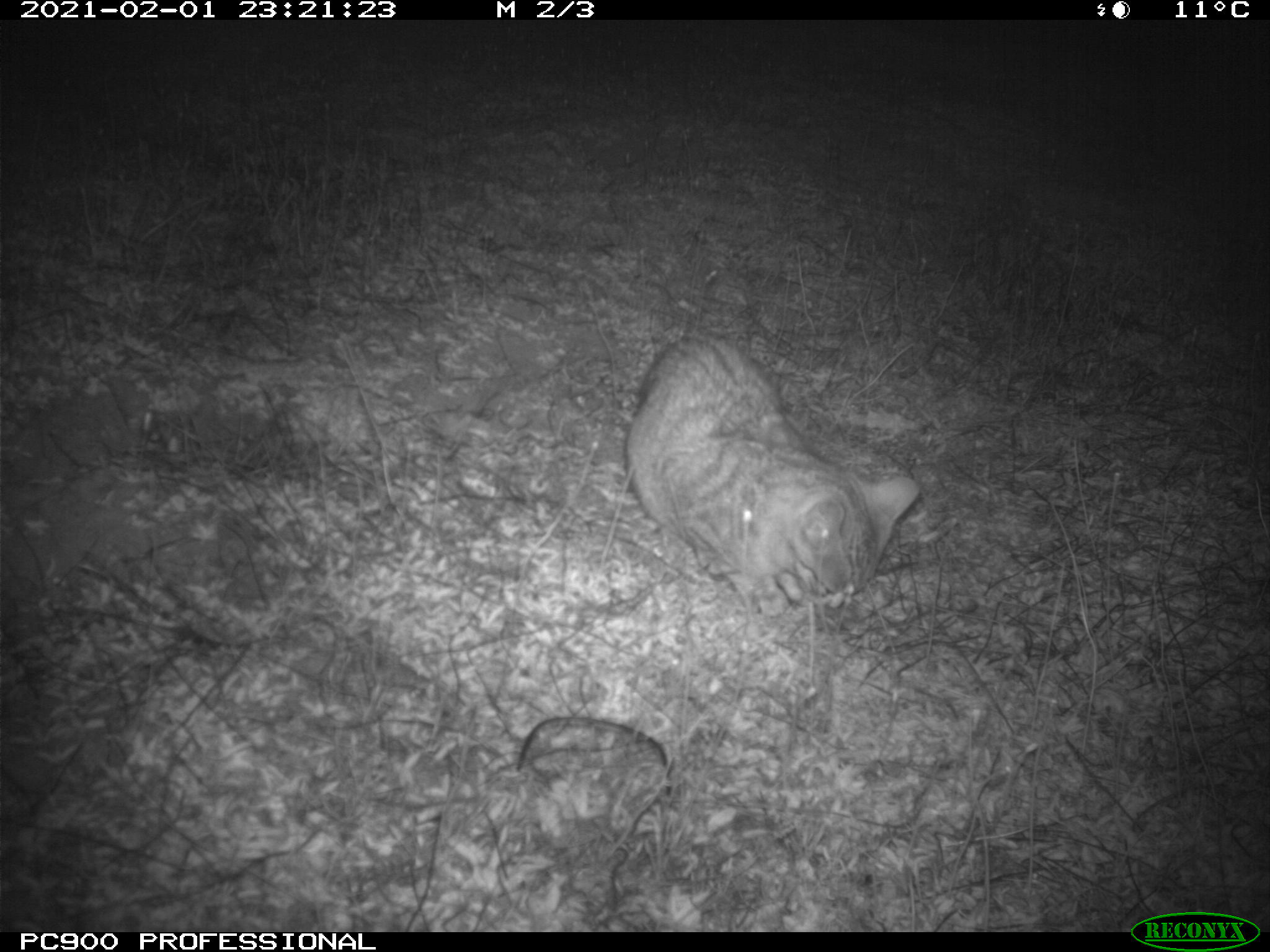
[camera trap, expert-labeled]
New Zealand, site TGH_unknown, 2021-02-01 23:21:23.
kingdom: Animalia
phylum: Chordata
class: Mammalia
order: Carnivora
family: Felidae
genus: Felis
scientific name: Felis catus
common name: domestic cat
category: cat